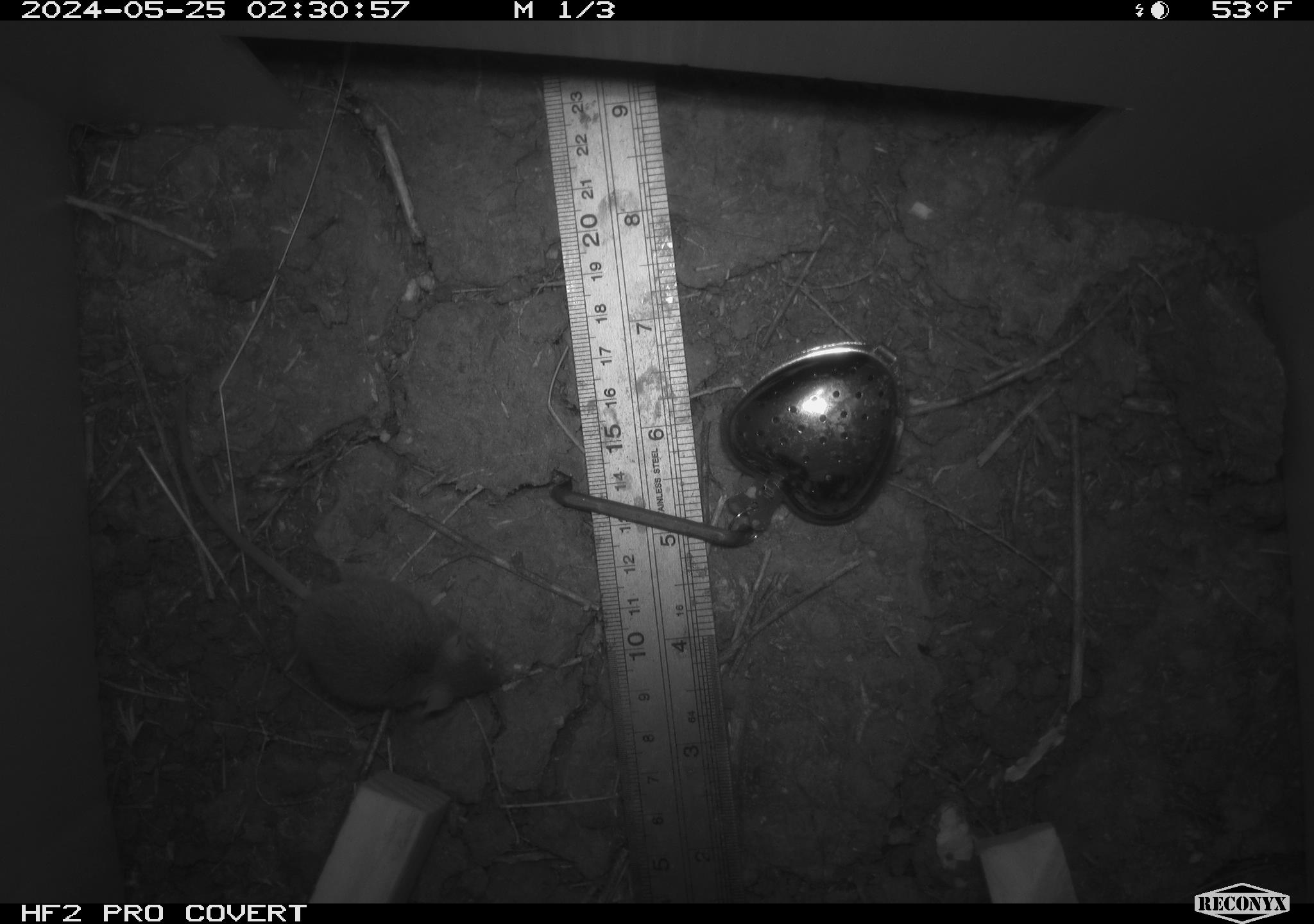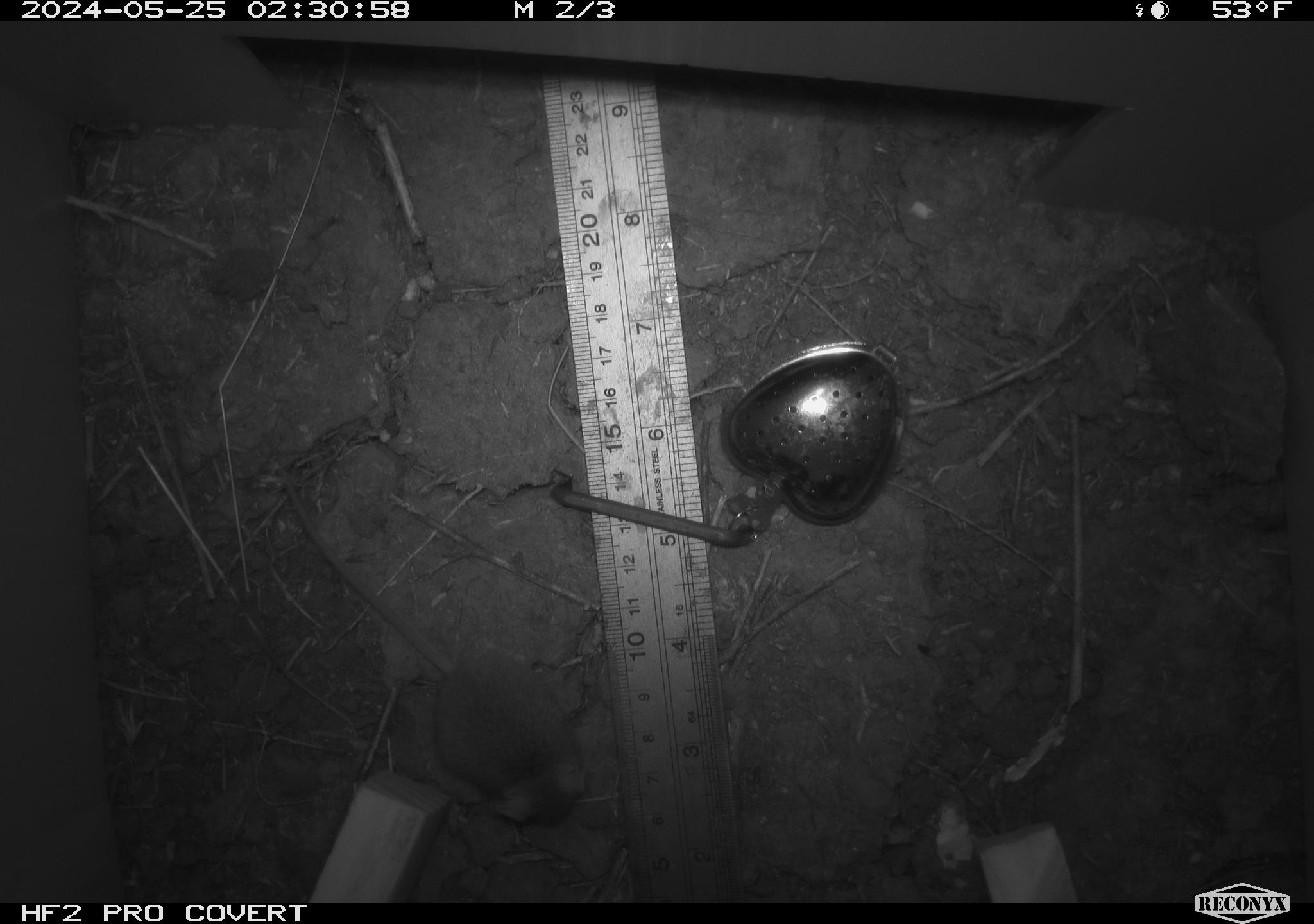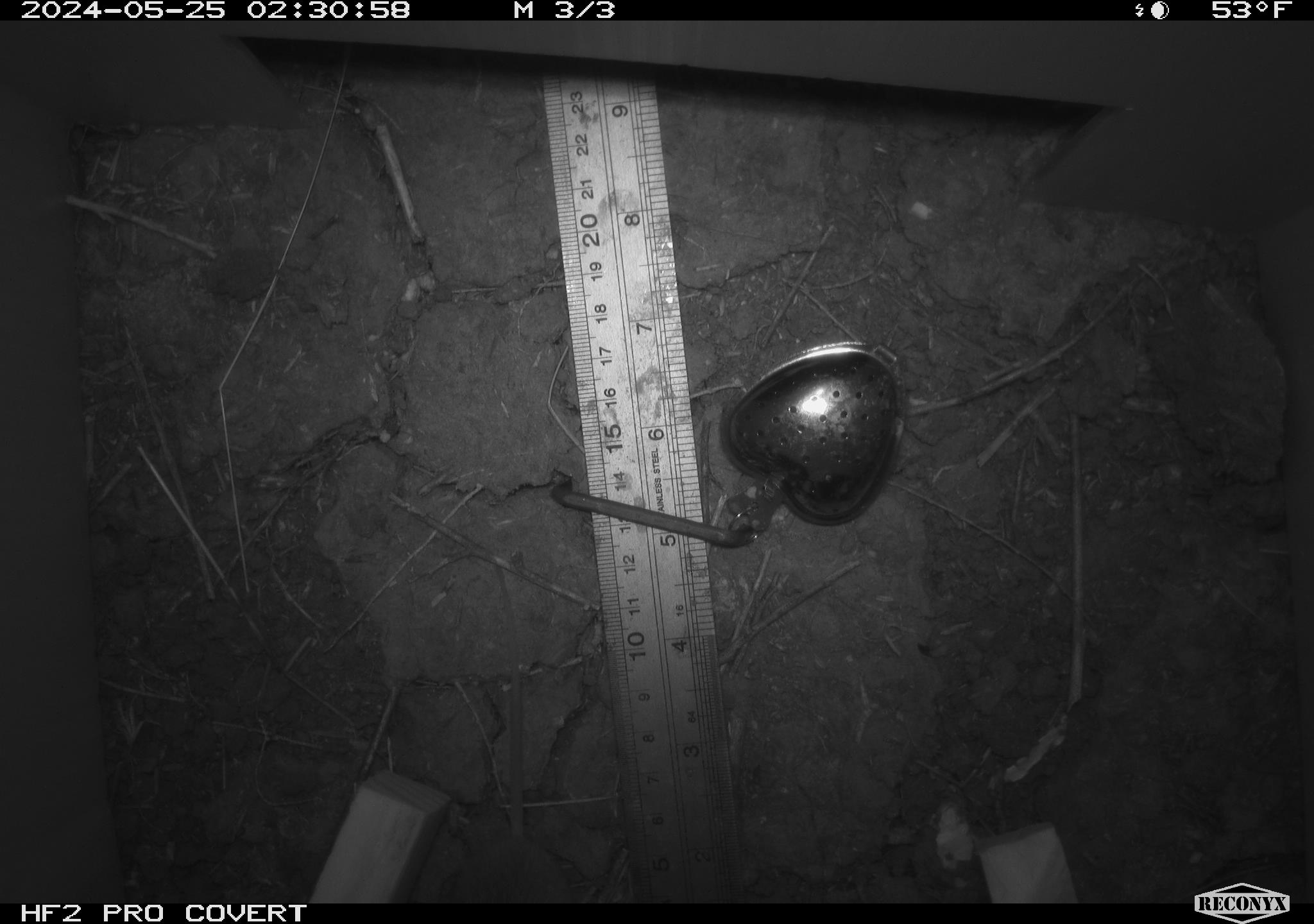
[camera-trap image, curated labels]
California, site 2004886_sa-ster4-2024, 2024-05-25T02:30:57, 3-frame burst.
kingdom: Animalia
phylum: Chordata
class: Mammalia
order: Rodentia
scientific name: Rodentia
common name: mouse species